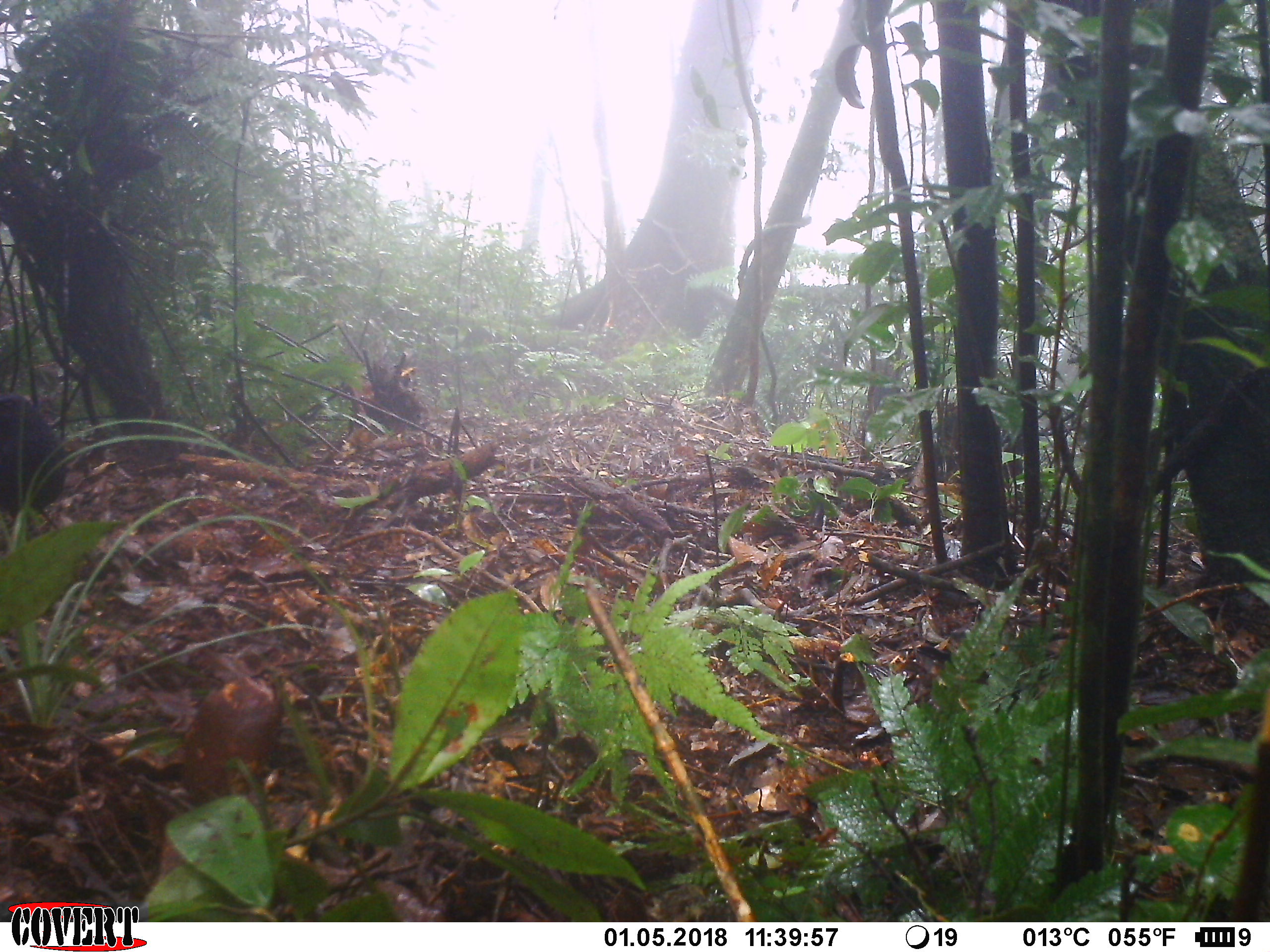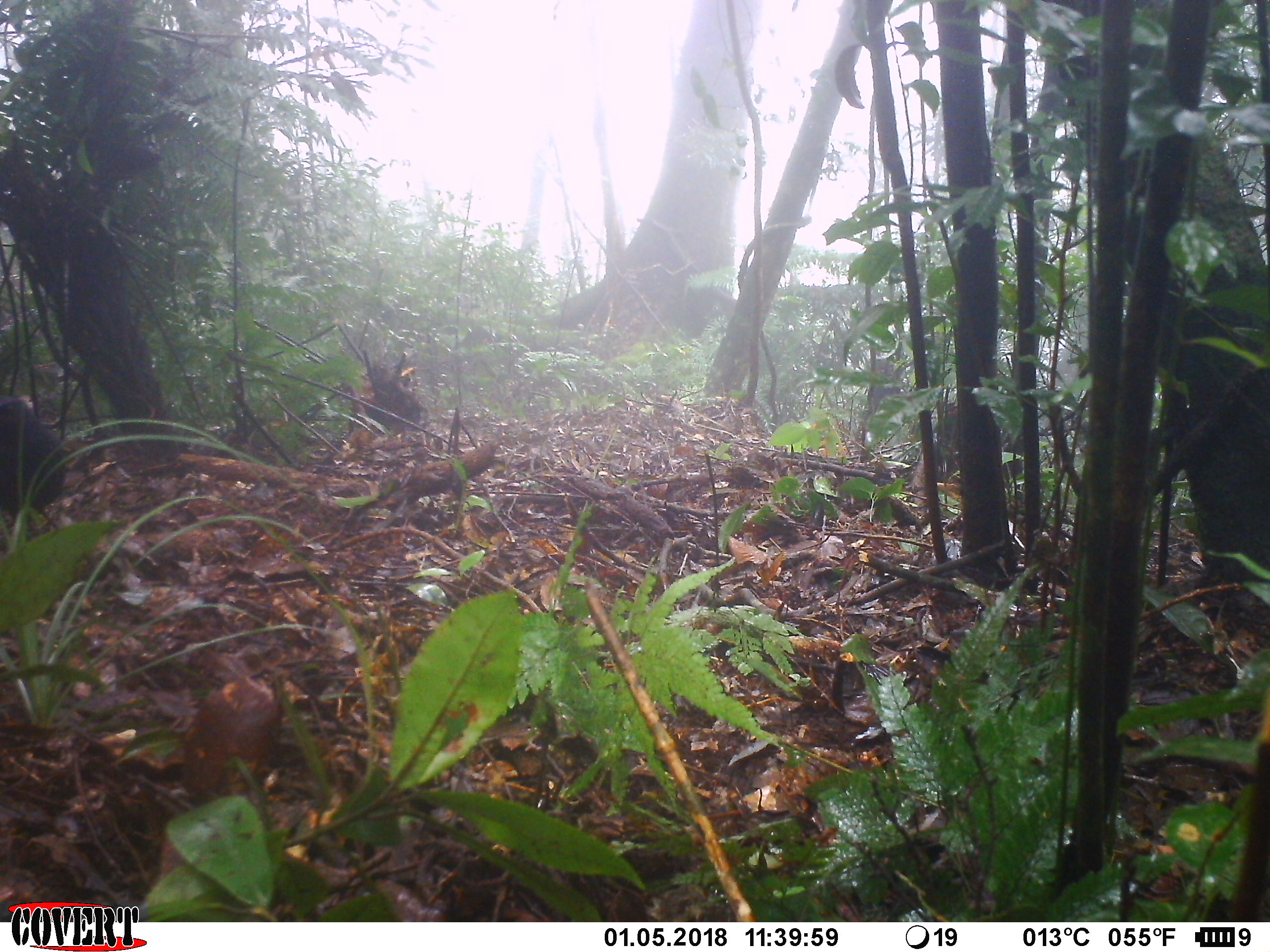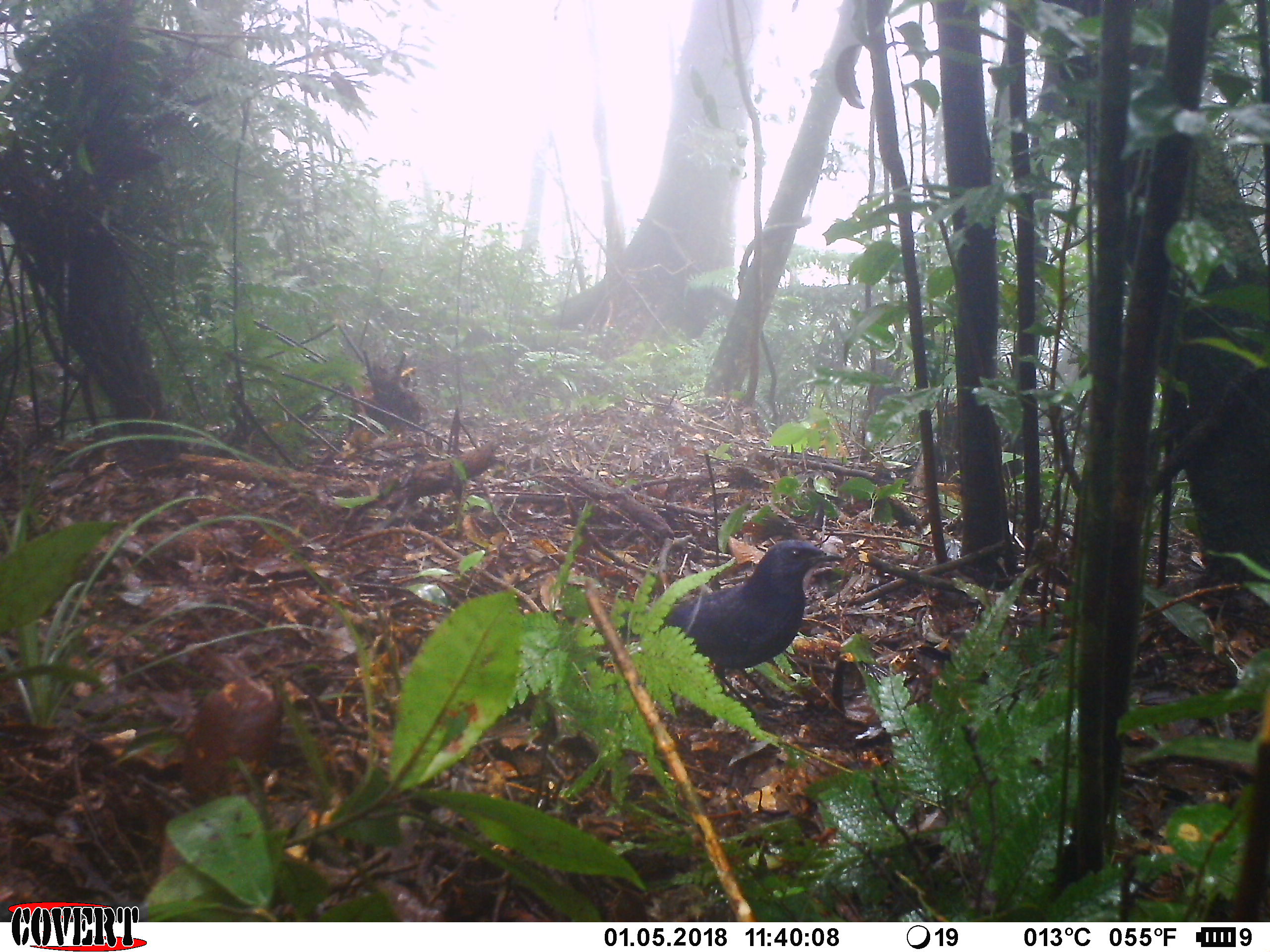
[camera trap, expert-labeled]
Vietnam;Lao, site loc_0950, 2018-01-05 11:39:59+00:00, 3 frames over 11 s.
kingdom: Animalia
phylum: Chordata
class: Aves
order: Passeriformes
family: Muscicapidae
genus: Myophonus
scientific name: Myophonus caeruleus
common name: blue whistling thrush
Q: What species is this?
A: Blue whistling thrush (Myophonus caeruleus).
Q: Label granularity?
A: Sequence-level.